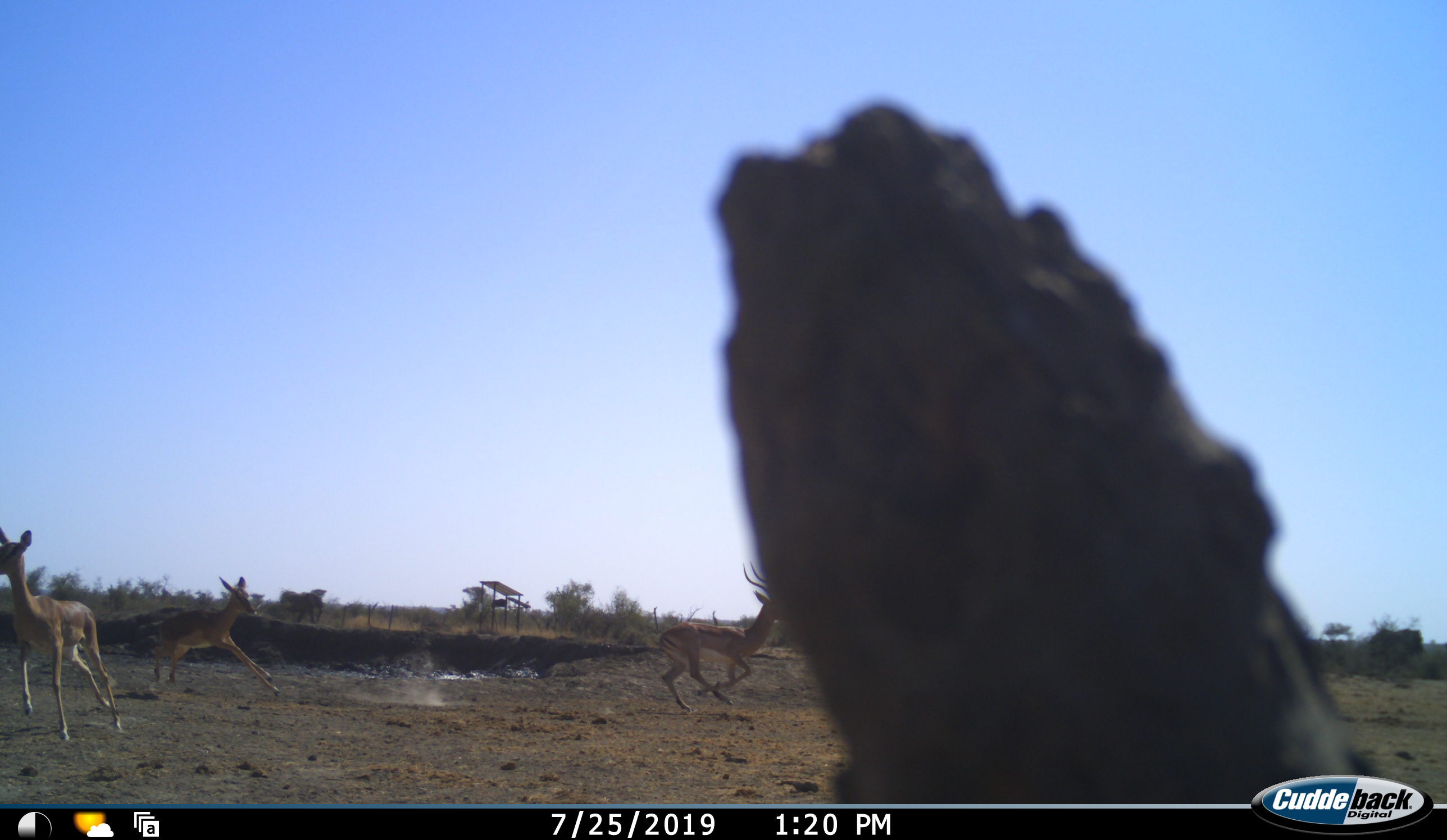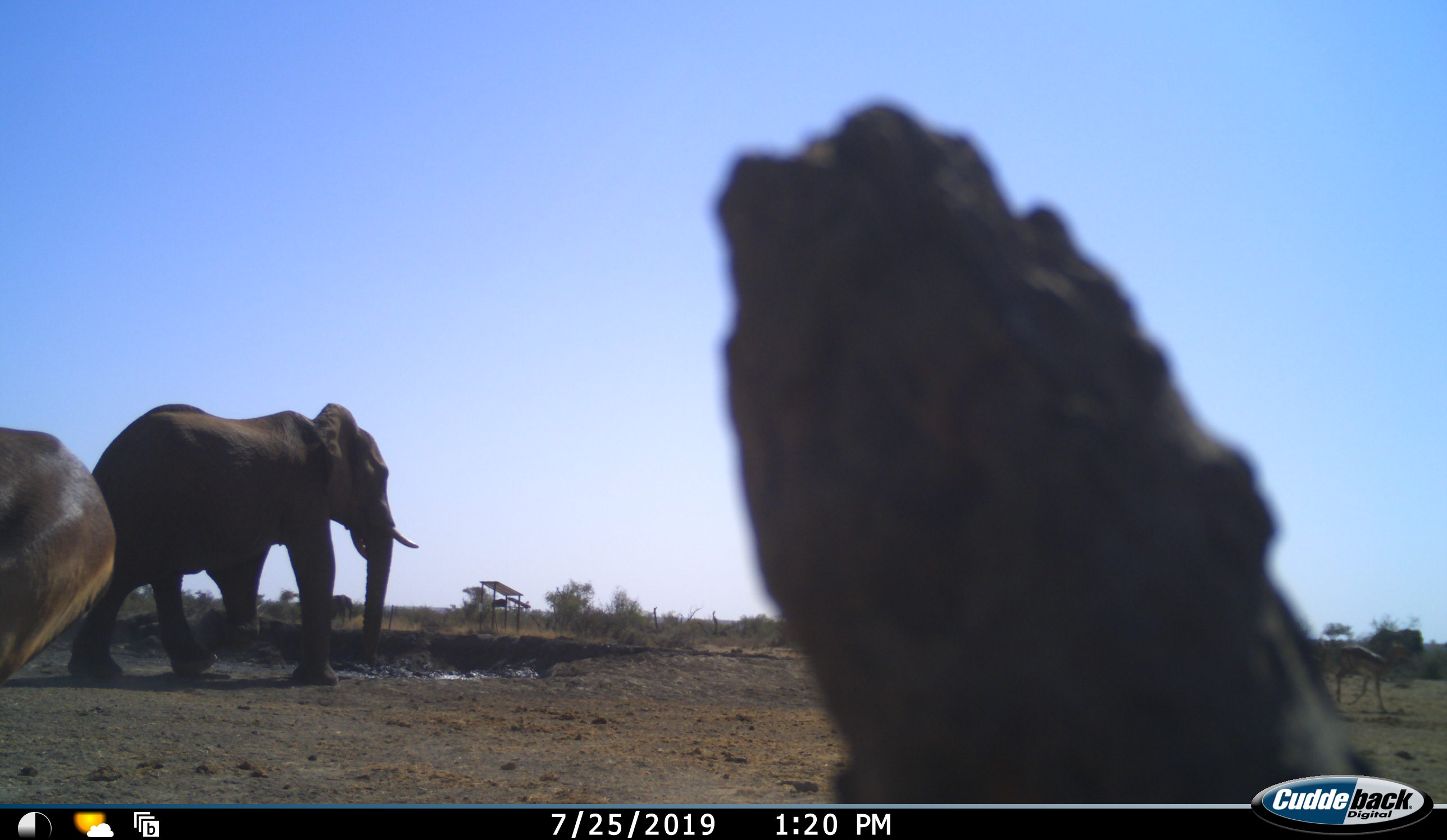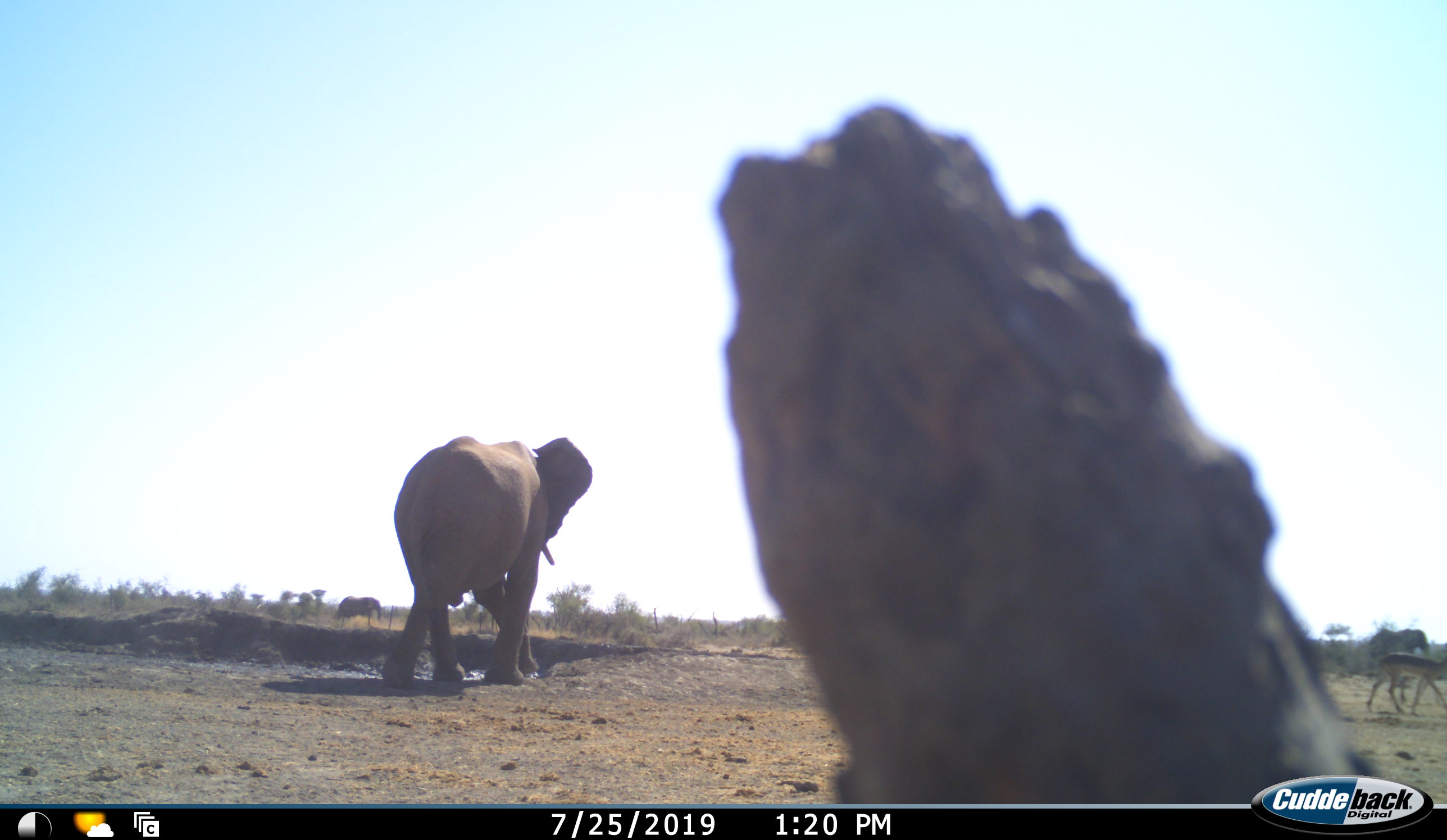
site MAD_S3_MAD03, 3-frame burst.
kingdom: Animalia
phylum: Chordata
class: Mammalia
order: Proboscidea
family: Elephantidae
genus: Loxodonta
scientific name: Loxodonta africana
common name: african bush elephant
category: elephant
Elephant (african bush elephant) (Loxodonta africana), count 2. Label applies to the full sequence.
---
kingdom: Animalia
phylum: Chordata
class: Mammalia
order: Artiodactyla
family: Bovidae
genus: Aepyceros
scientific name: Aepyceros melampus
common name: impala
Impala (Aepyceros melampus), count 3. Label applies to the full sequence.